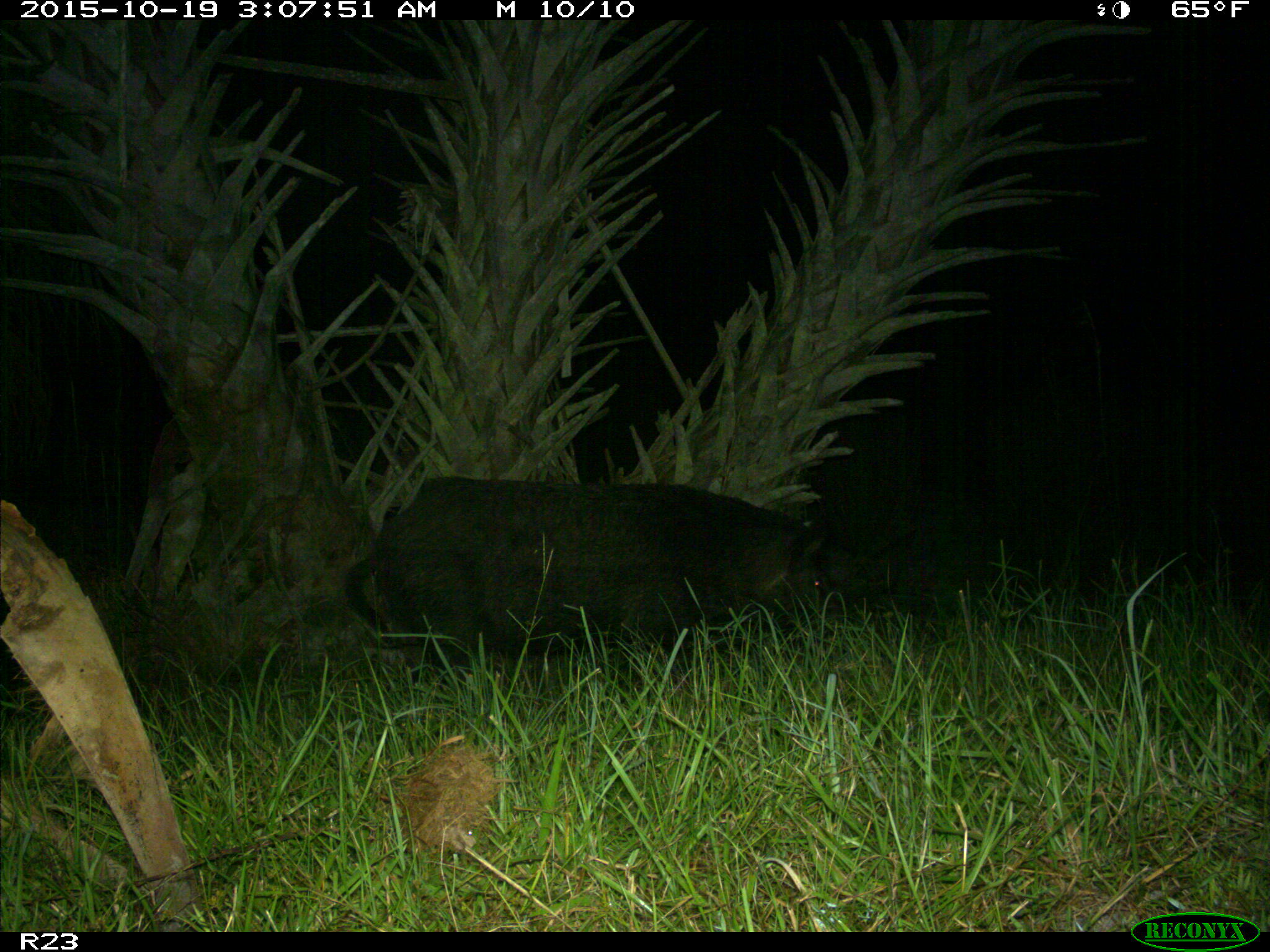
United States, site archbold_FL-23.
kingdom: Animalia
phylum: Chordata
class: Mammalia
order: Artiodactyla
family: Suidae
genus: Sus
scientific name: Sus scrofa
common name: wild boar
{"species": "Sus scrofa (wild boar)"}